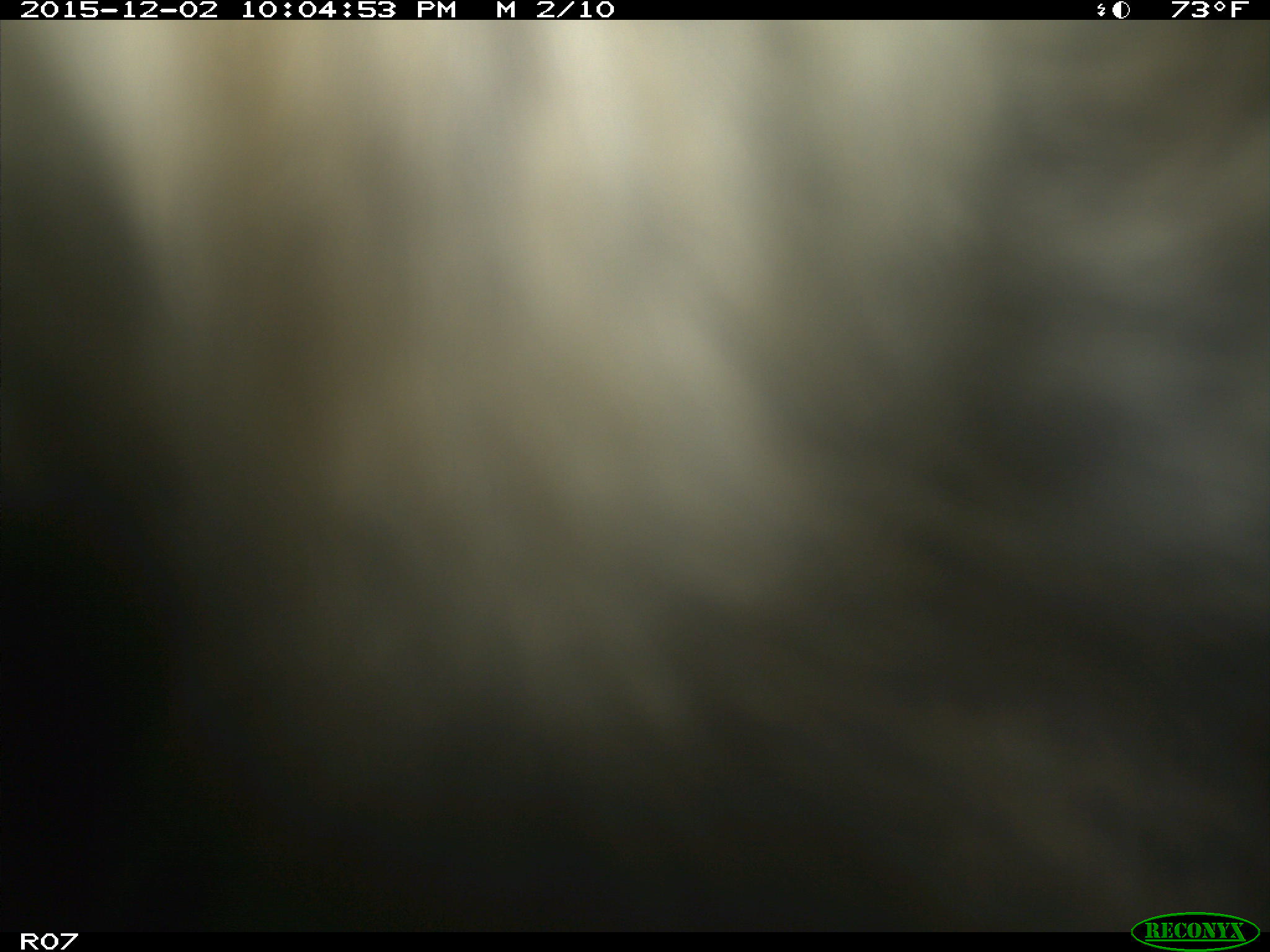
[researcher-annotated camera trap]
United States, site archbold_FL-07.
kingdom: Animalia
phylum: Chordata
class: Mammalia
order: Artiodactyla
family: Bovidae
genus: Bos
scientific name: Bos taurus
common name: domestic cow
Bos taurus (domestic cow).